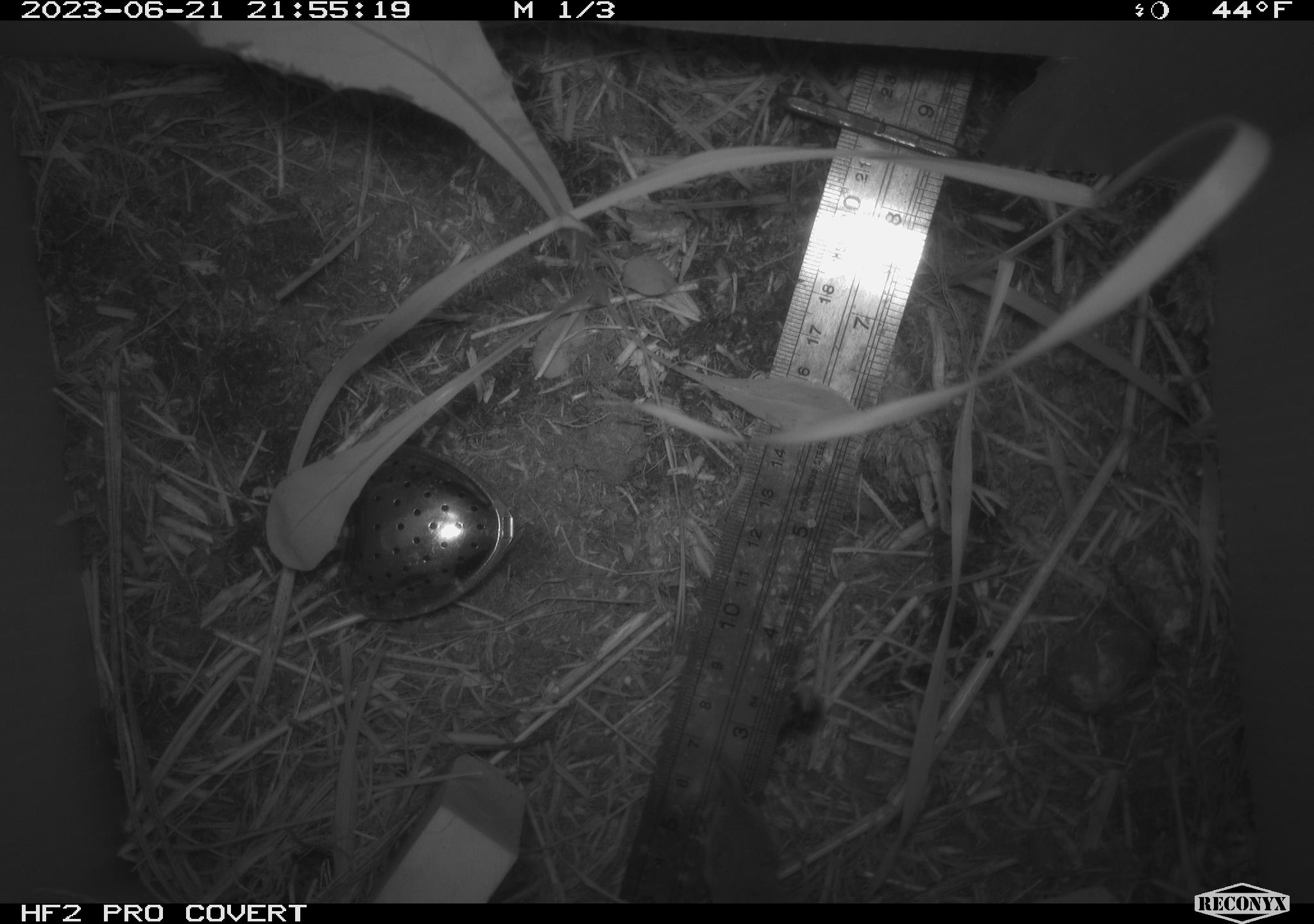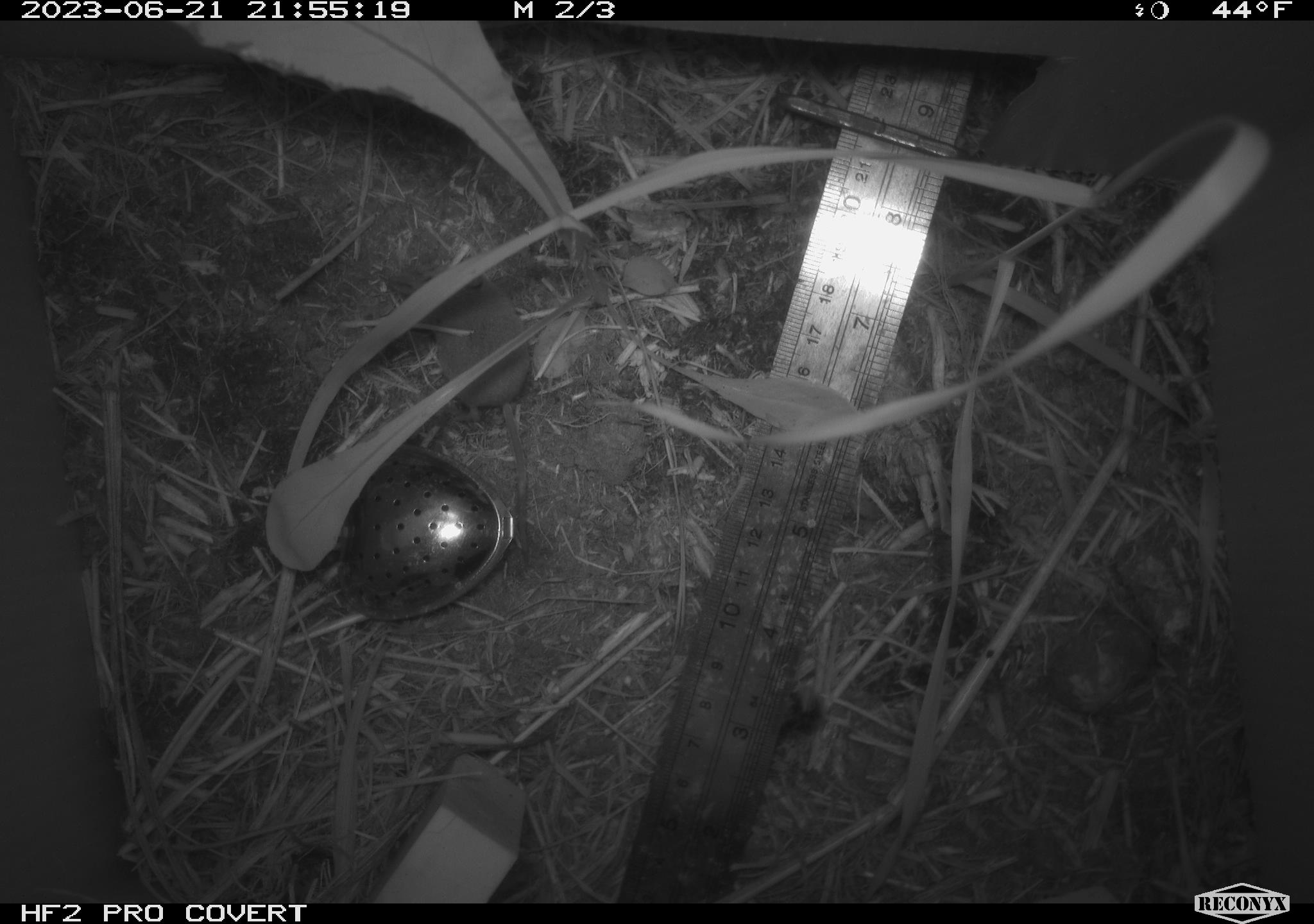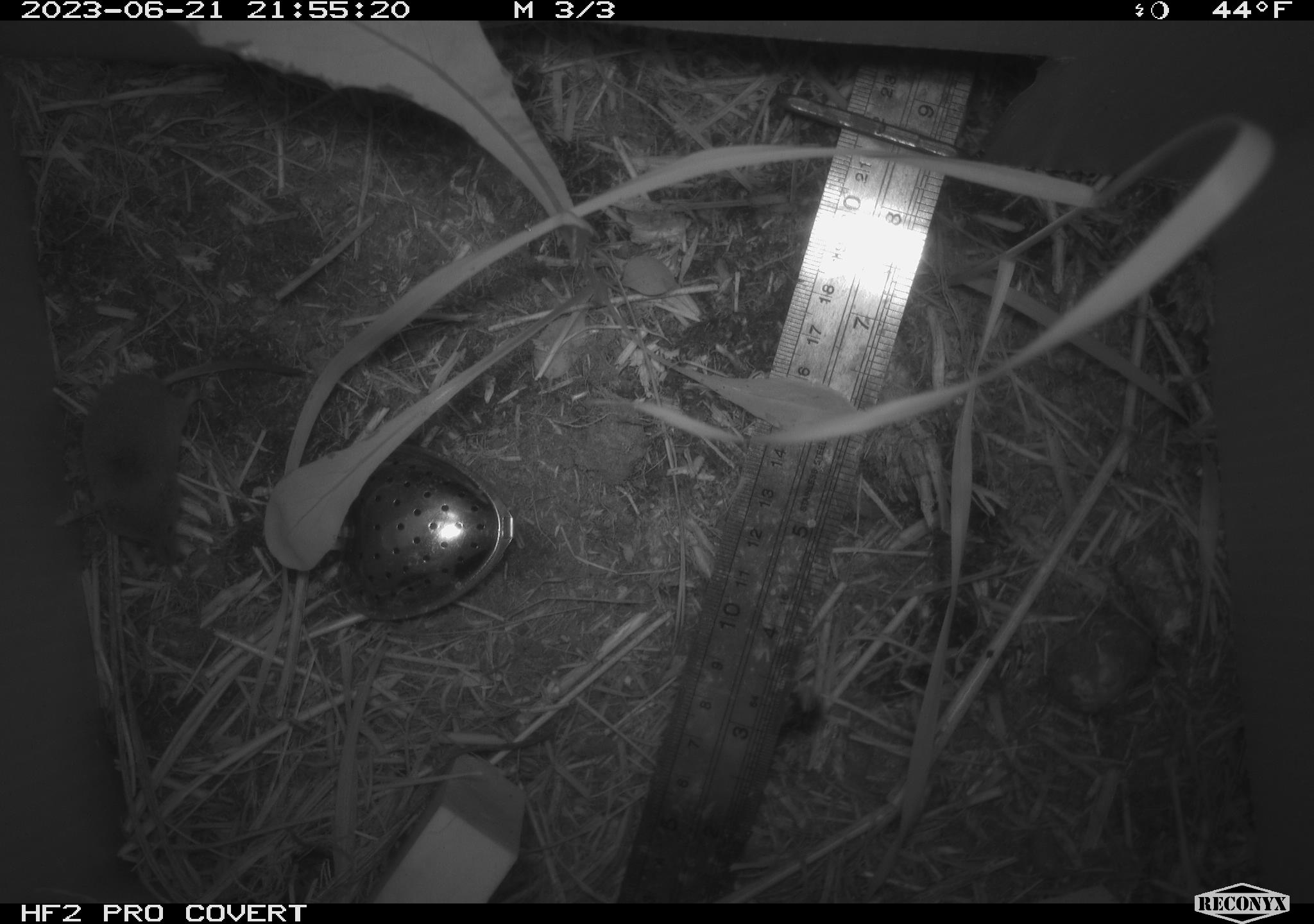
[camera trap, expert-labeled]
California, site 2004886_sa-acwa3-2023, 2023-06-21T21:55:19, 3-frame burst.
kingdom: Animalia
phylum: Chordata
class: Mammalia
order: Eulipotyphla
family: Soricidae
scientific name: Soricidae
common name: shrews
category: soricidae family